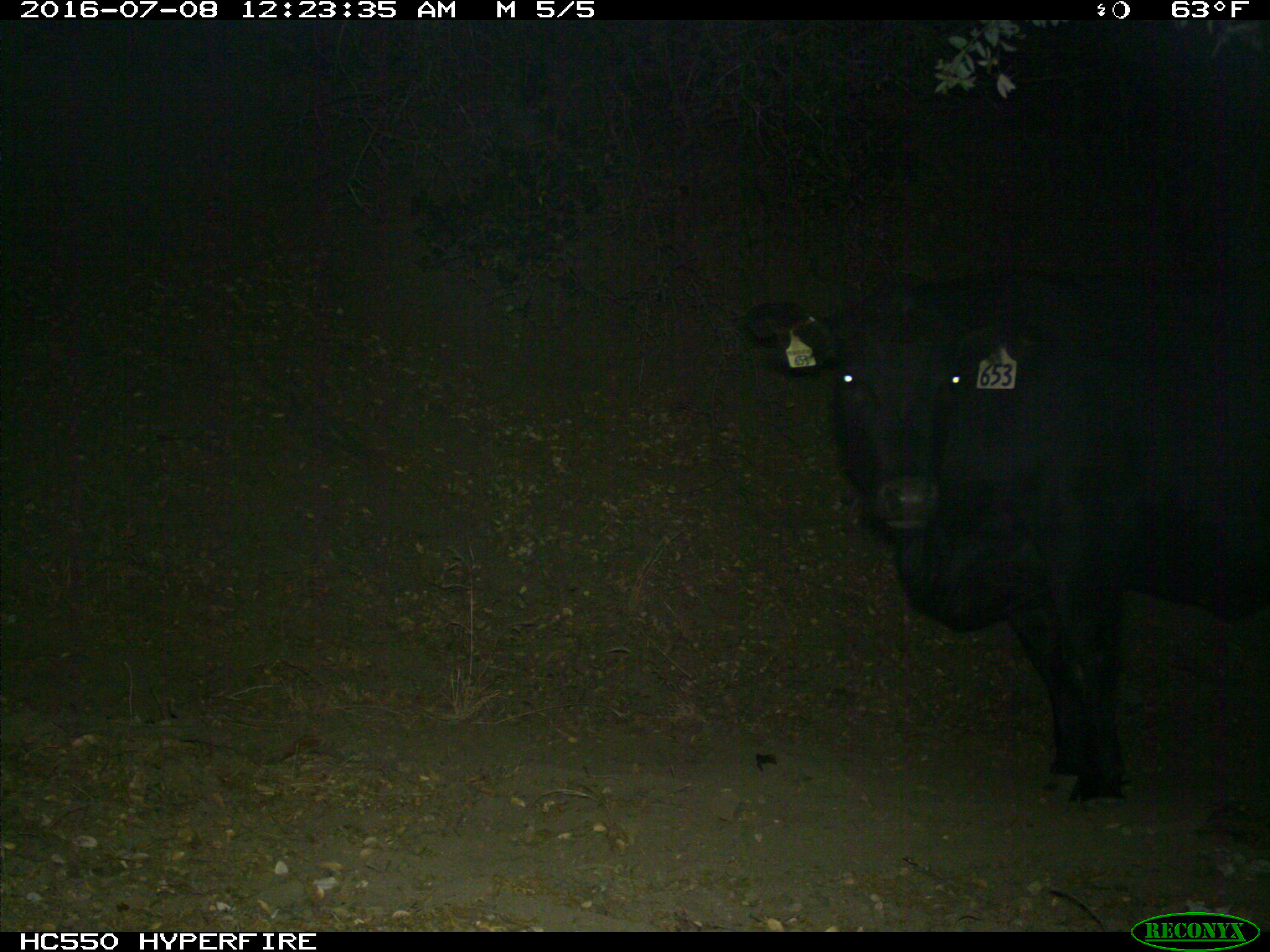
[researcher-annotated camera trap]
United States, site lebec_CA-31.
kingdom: Animalia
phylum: Chordata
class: Mammalia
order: Artiodactyla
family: Bovidae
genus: Bos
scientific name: Bos taurus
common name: domestic cow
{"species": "Bos taurus (domestic cow)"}